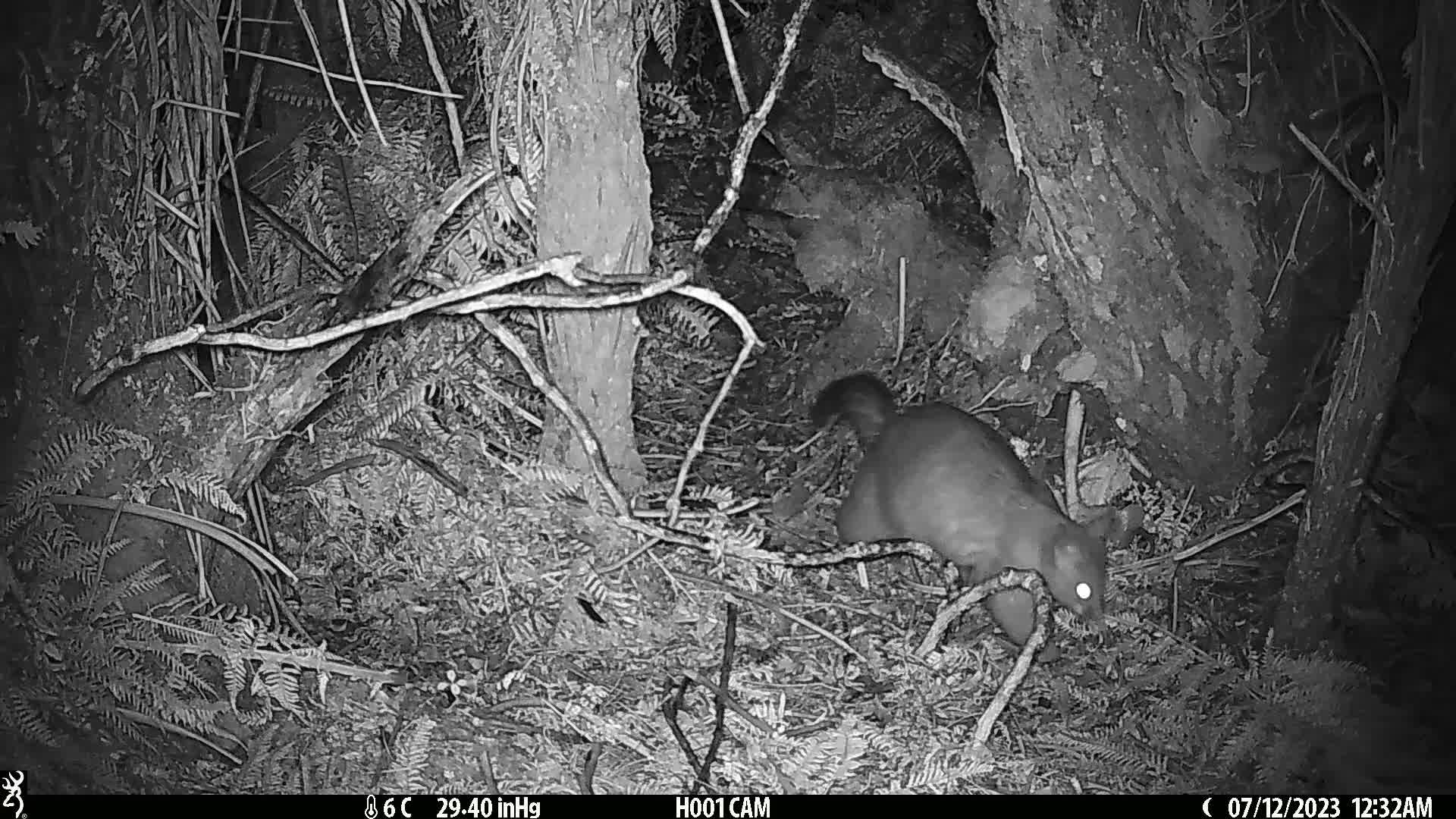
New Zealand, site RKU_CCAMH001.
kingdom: Animalia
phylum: Chordata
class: Mammalia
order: Diprotodontia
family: Phalangeridae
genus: Trichosurus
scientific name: Trichosurus vulpecula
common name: common brushtail possum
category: possum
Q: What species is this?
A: Possum (common brushtail possum) (Trichosurus vulpecula).